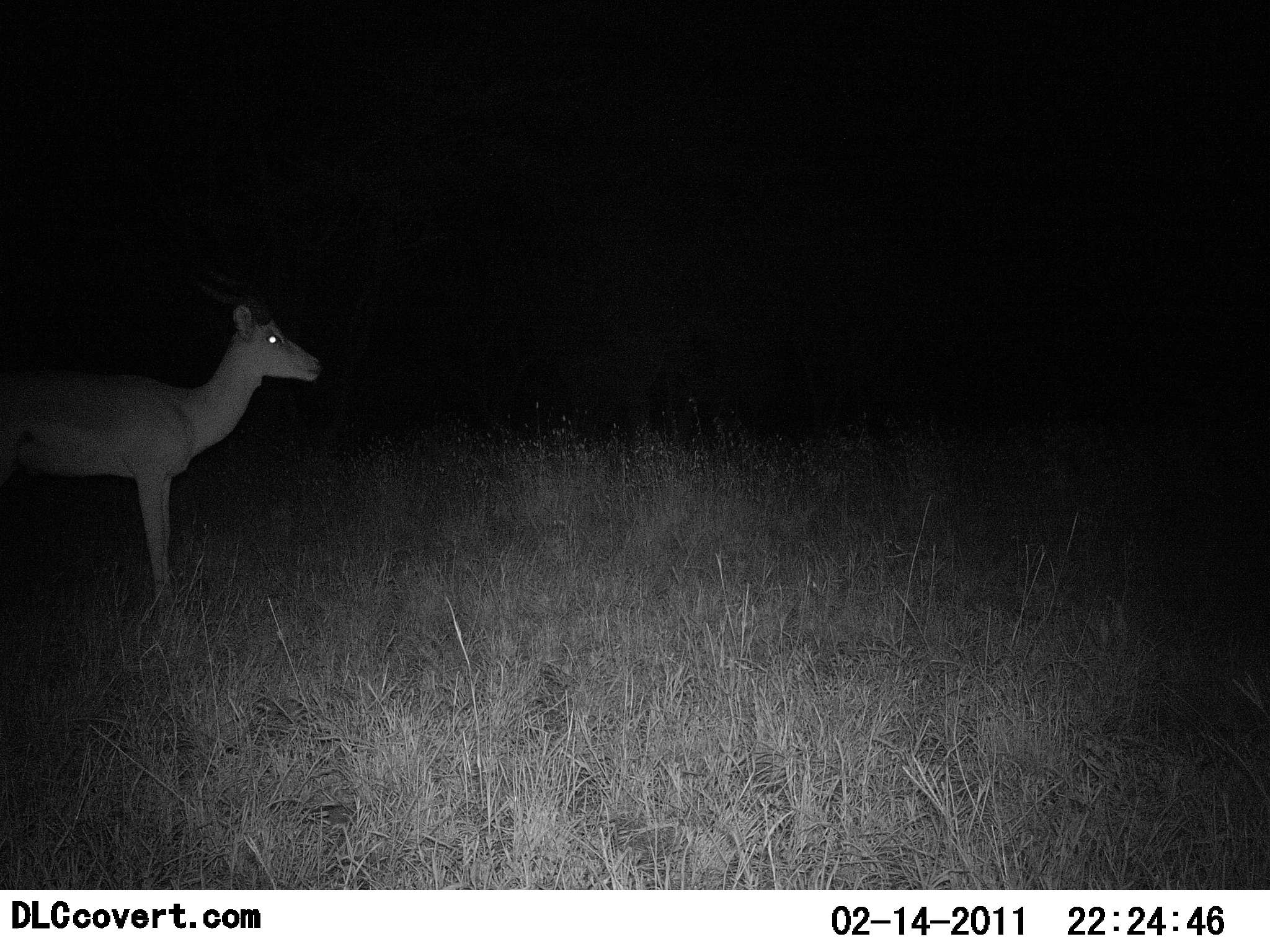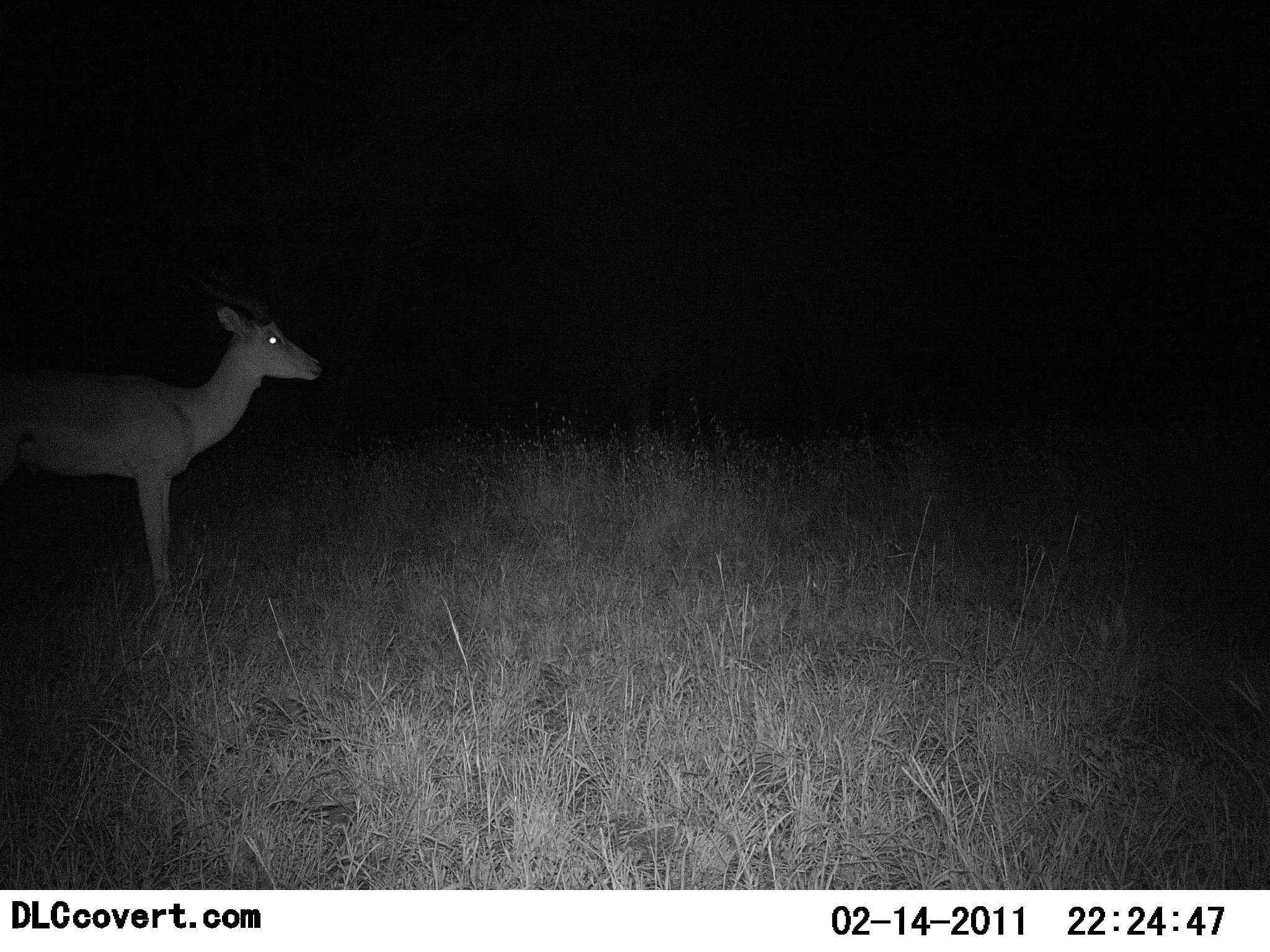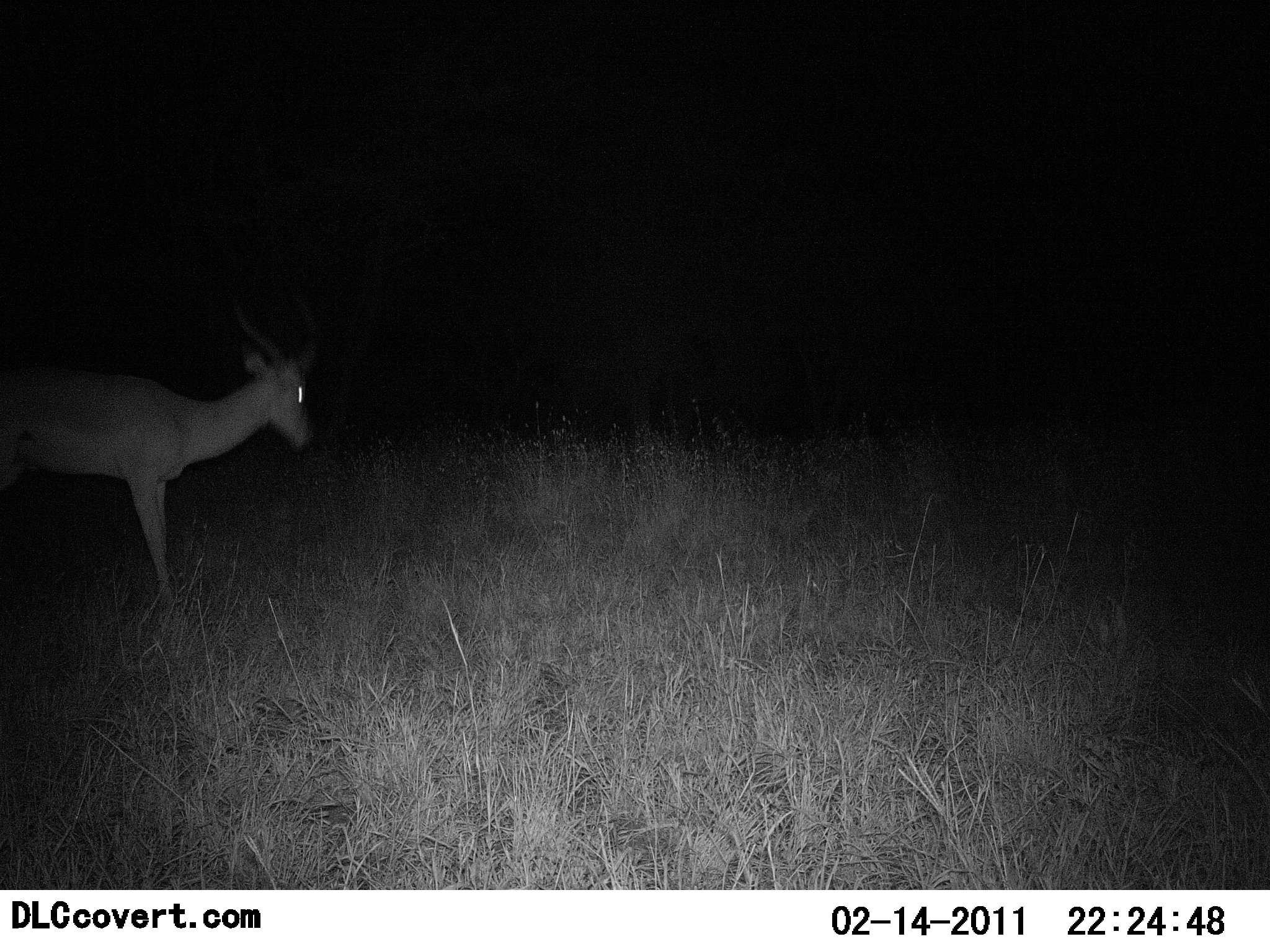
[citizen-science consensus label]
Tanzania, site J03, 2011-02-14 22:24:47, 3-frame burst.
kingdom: Animalia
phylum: Chordata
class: Mammalia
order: Artiodactyla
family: Bovidae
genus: Aepyceros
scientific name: Aepyceros melampus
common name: impala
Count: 1.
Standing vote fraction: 83%.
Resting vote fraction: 0%.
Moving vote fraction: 0%.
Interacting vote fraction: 0%.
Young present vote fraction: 0%.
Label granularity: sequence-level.